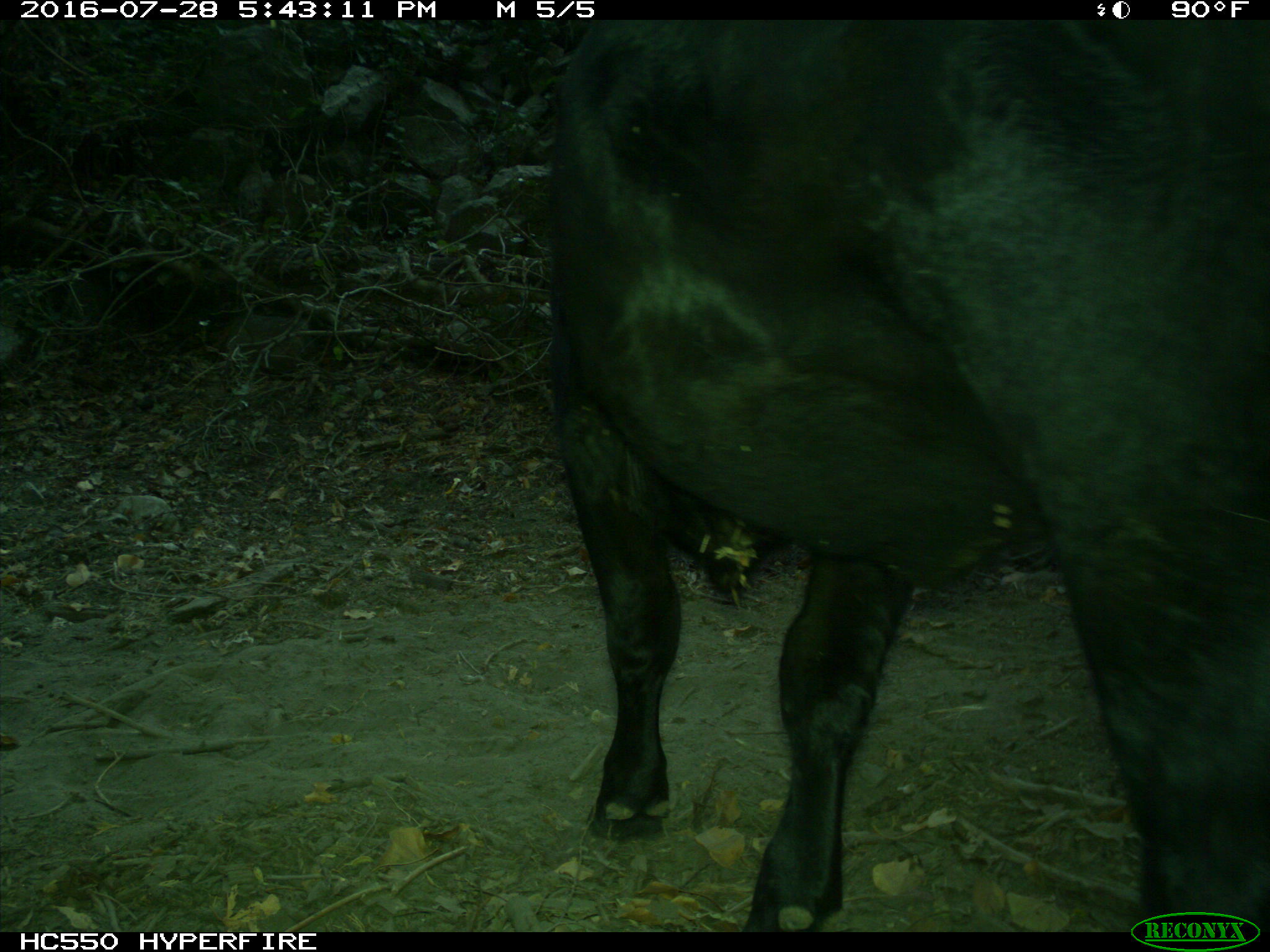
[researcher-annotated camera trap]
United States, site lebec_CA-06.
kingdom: Animalia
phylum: Chordata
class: Mammalia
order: Artiodactyla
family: Bovidae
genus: Bos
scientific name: Bos taurus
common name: domestic cow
Bos taurus (domestic cow).